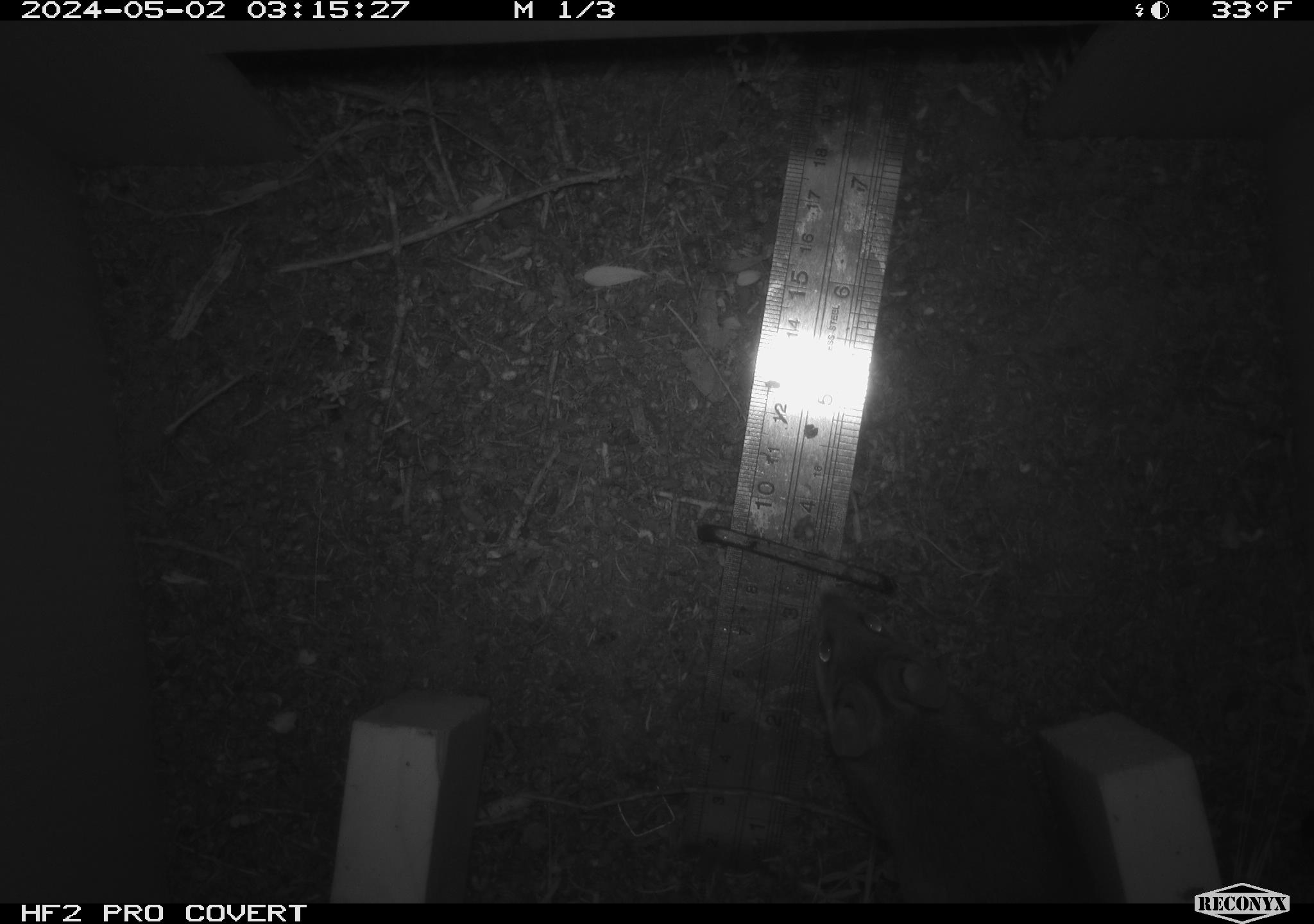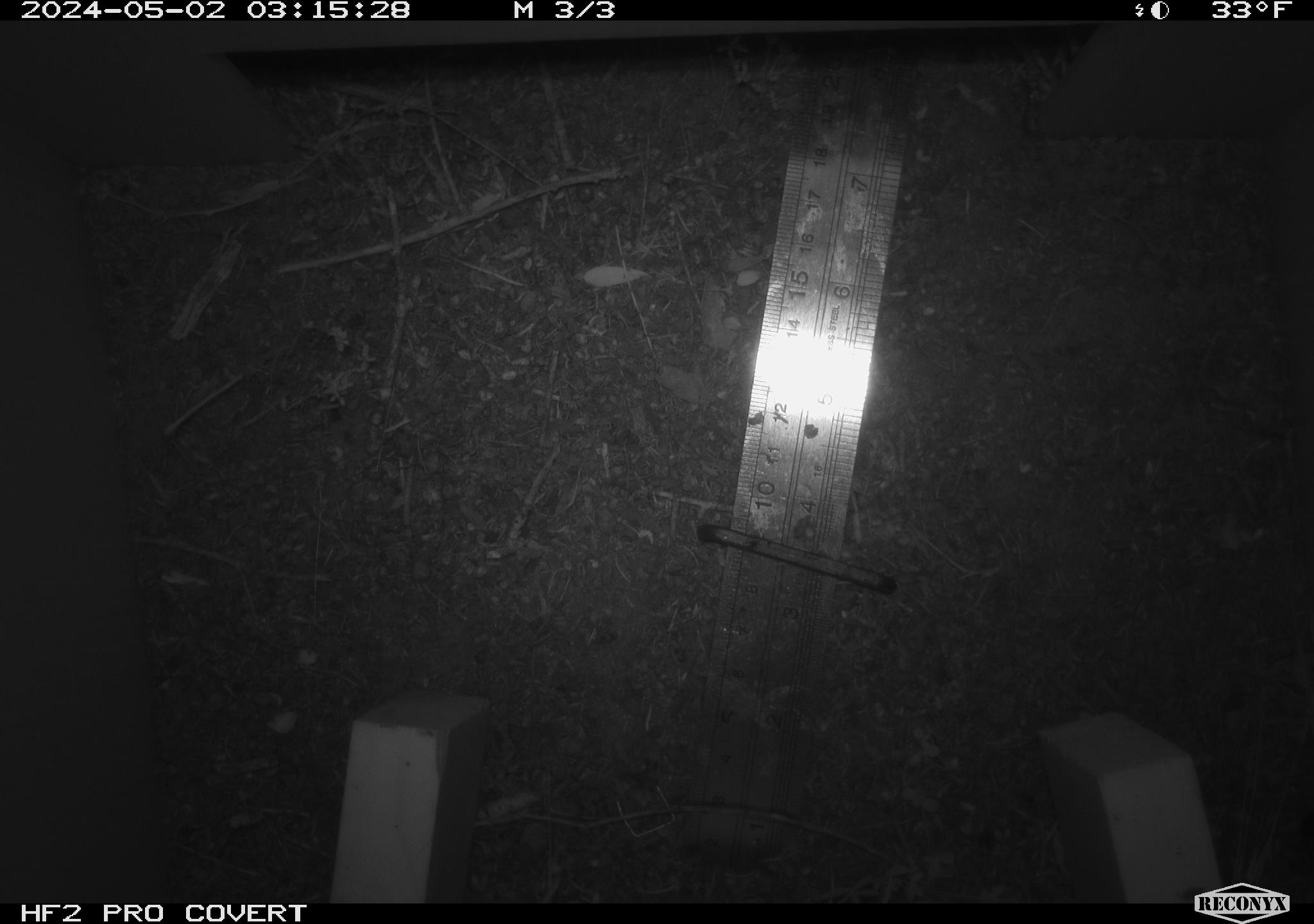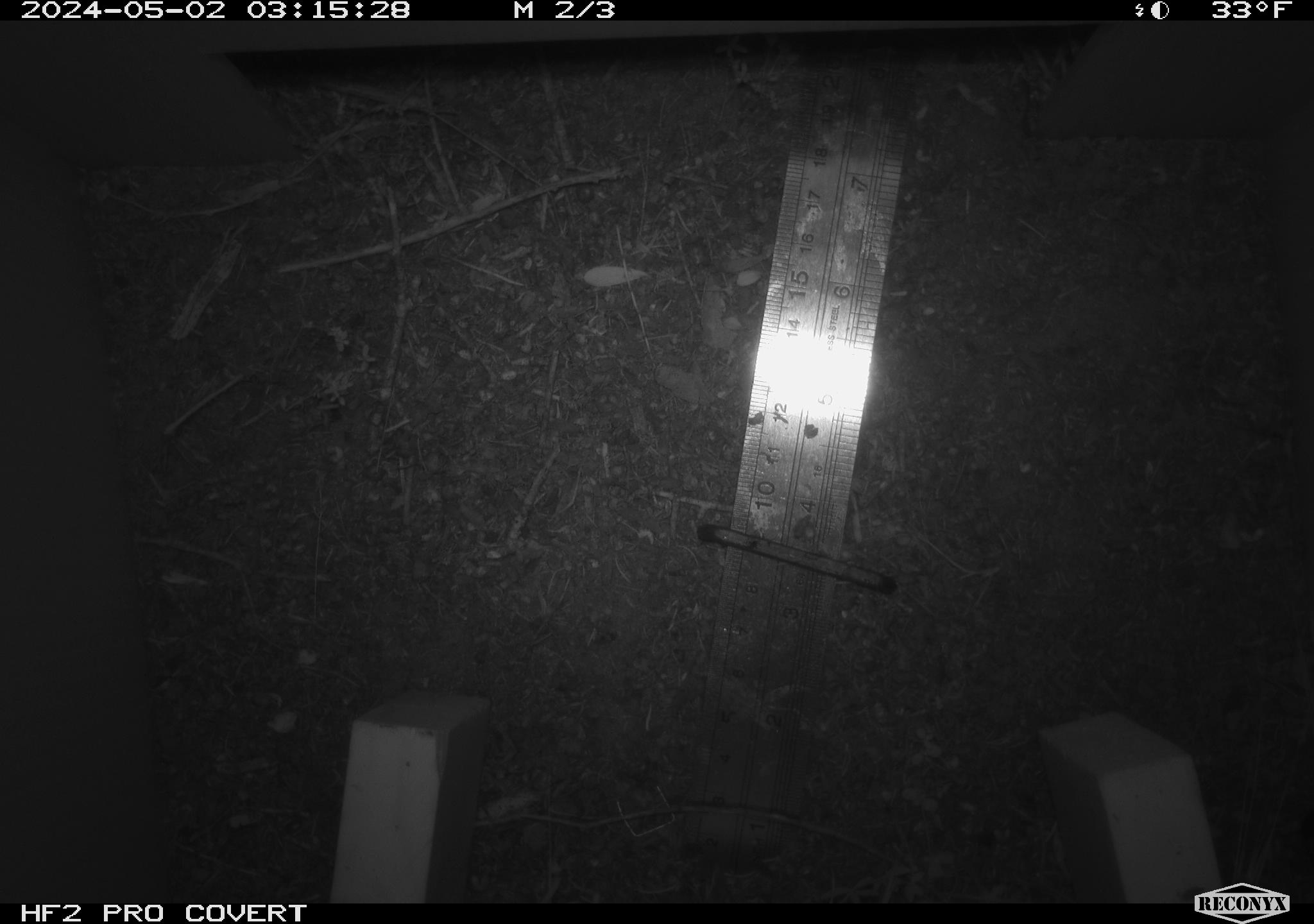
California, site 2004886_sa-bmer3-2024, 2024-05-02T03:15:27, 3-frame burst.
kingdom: Animalia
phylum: Chordata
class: Mammalia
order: Rodentia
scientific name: Rodentia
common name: mouse species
Mouse species (Rodentia).